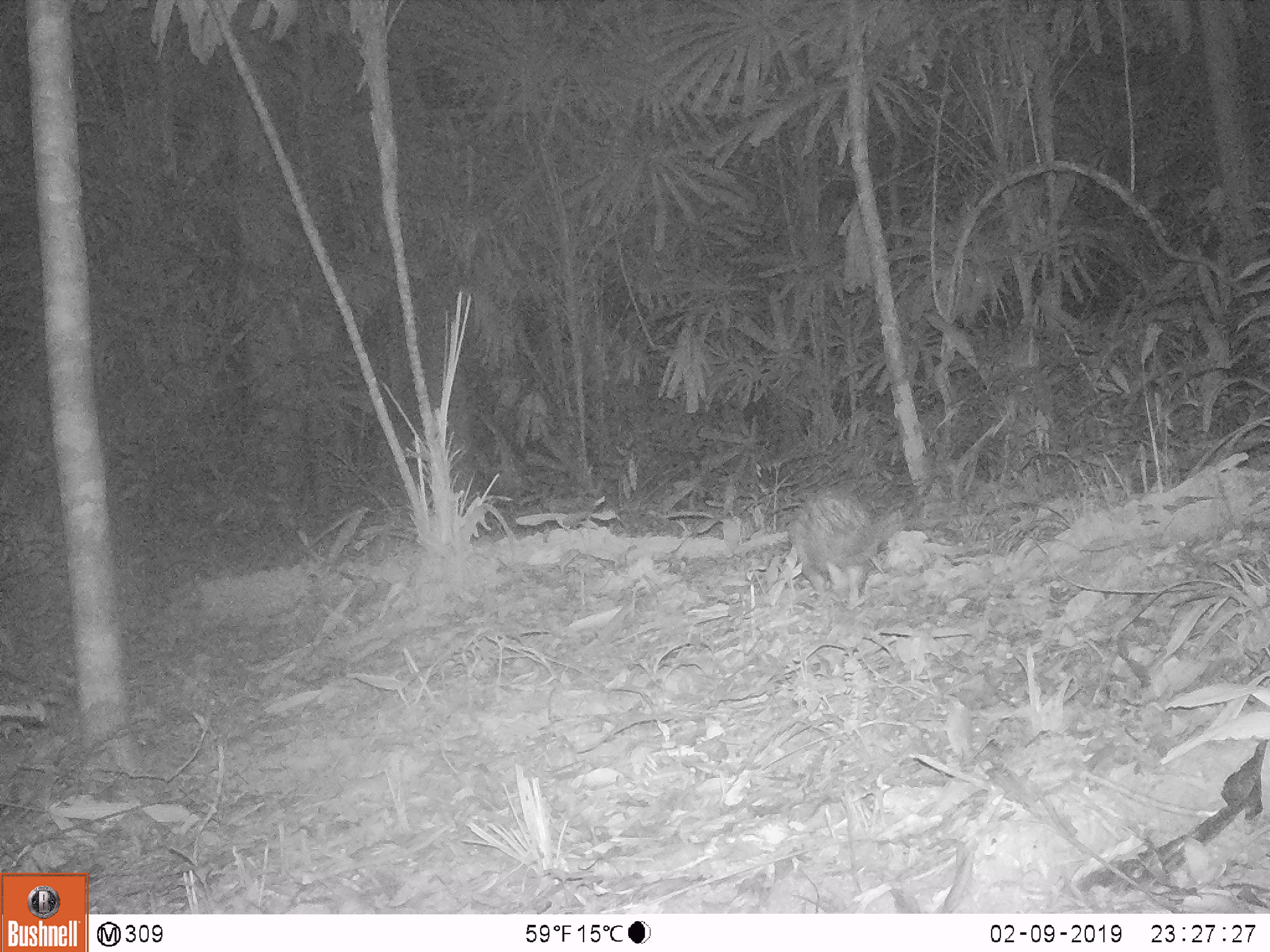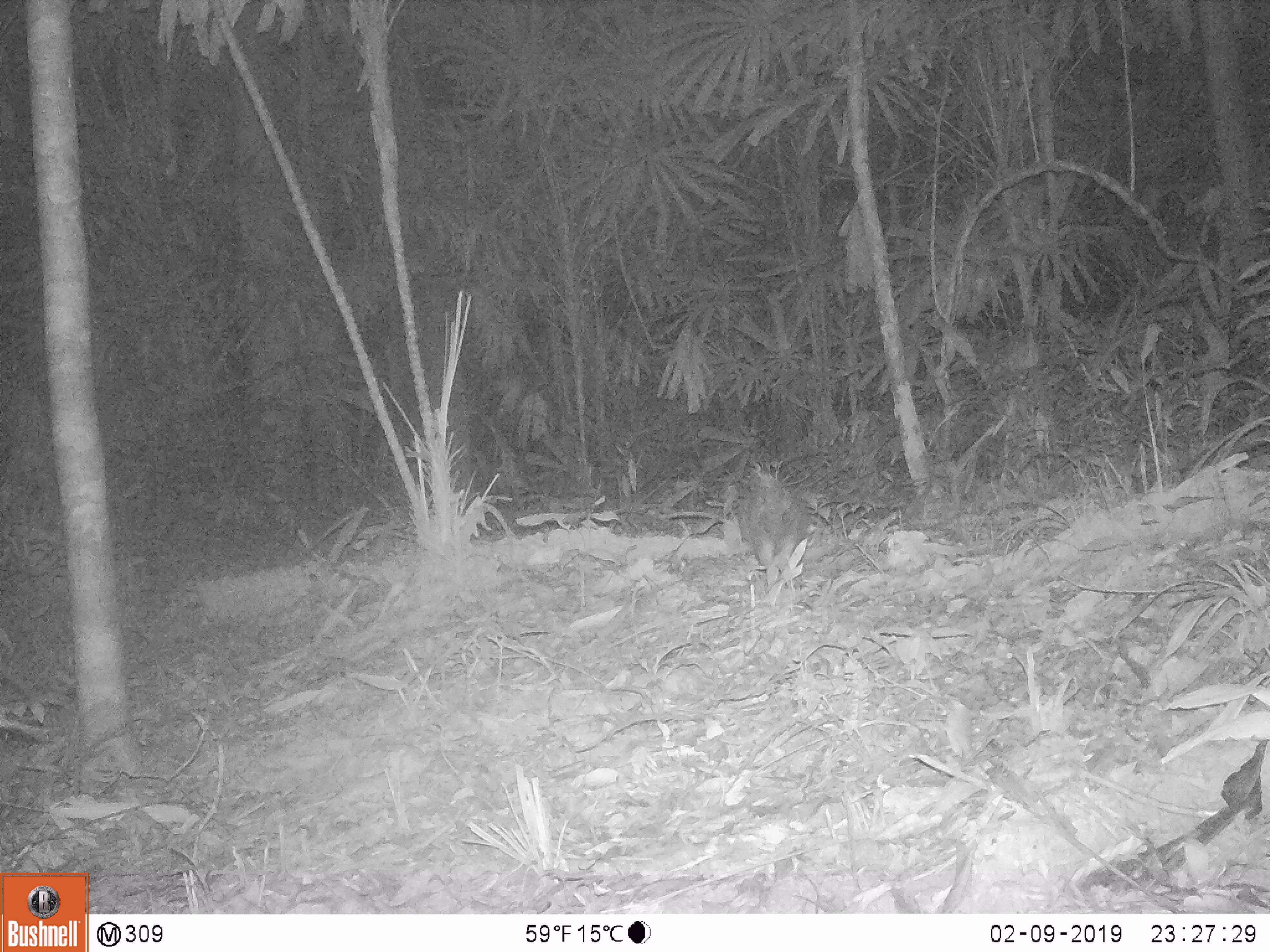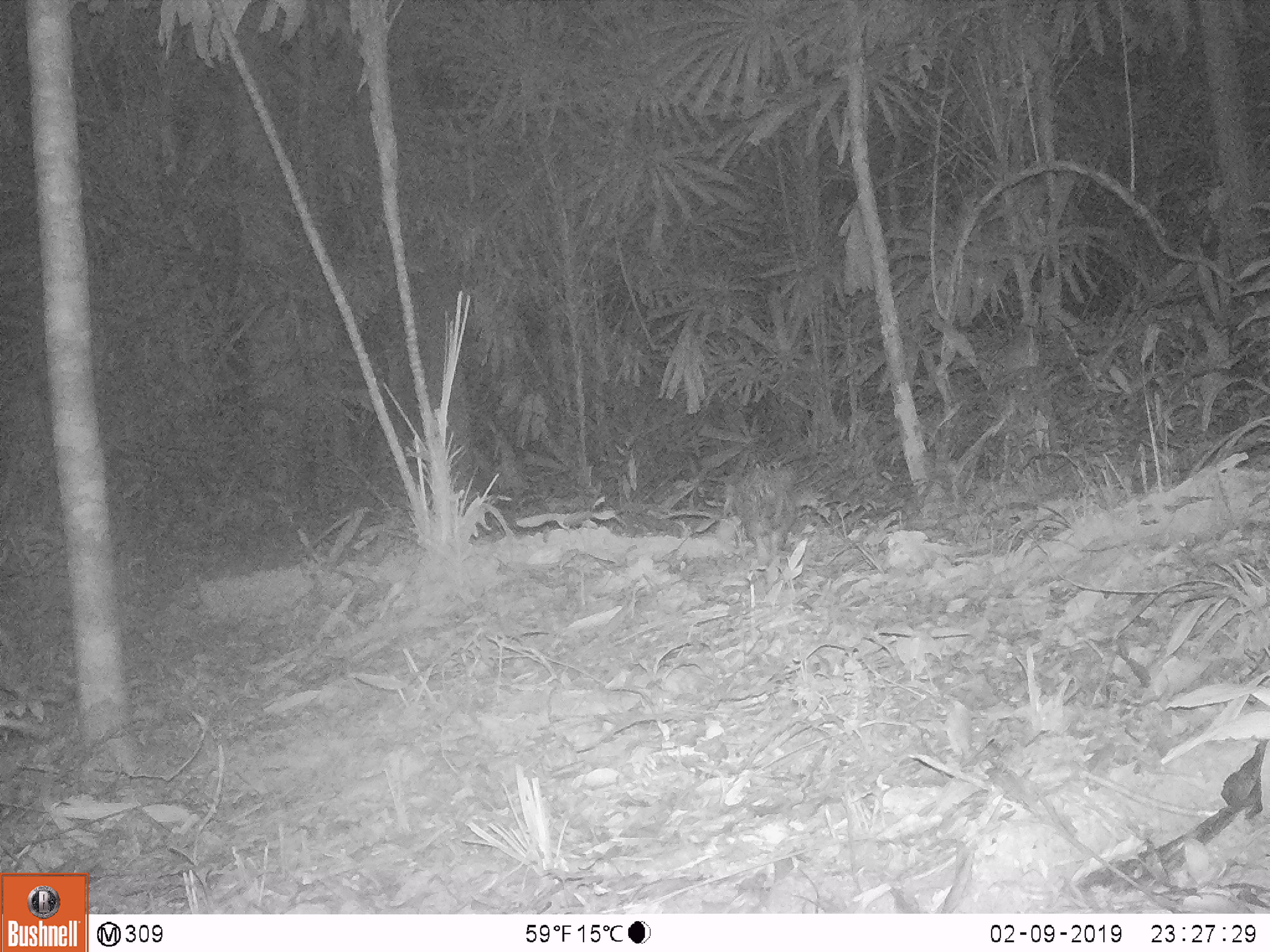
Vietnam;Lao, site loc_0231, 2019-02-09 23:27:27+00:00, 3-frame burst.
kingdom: Animalia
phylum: Chordata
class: Mammalia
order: Rodentia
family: Hystricidae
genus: Atherurus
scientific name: Atherurus macrourus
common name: asiatic brush-tailed porcupine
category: asiatic brush tailed porcupine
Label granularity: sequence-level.